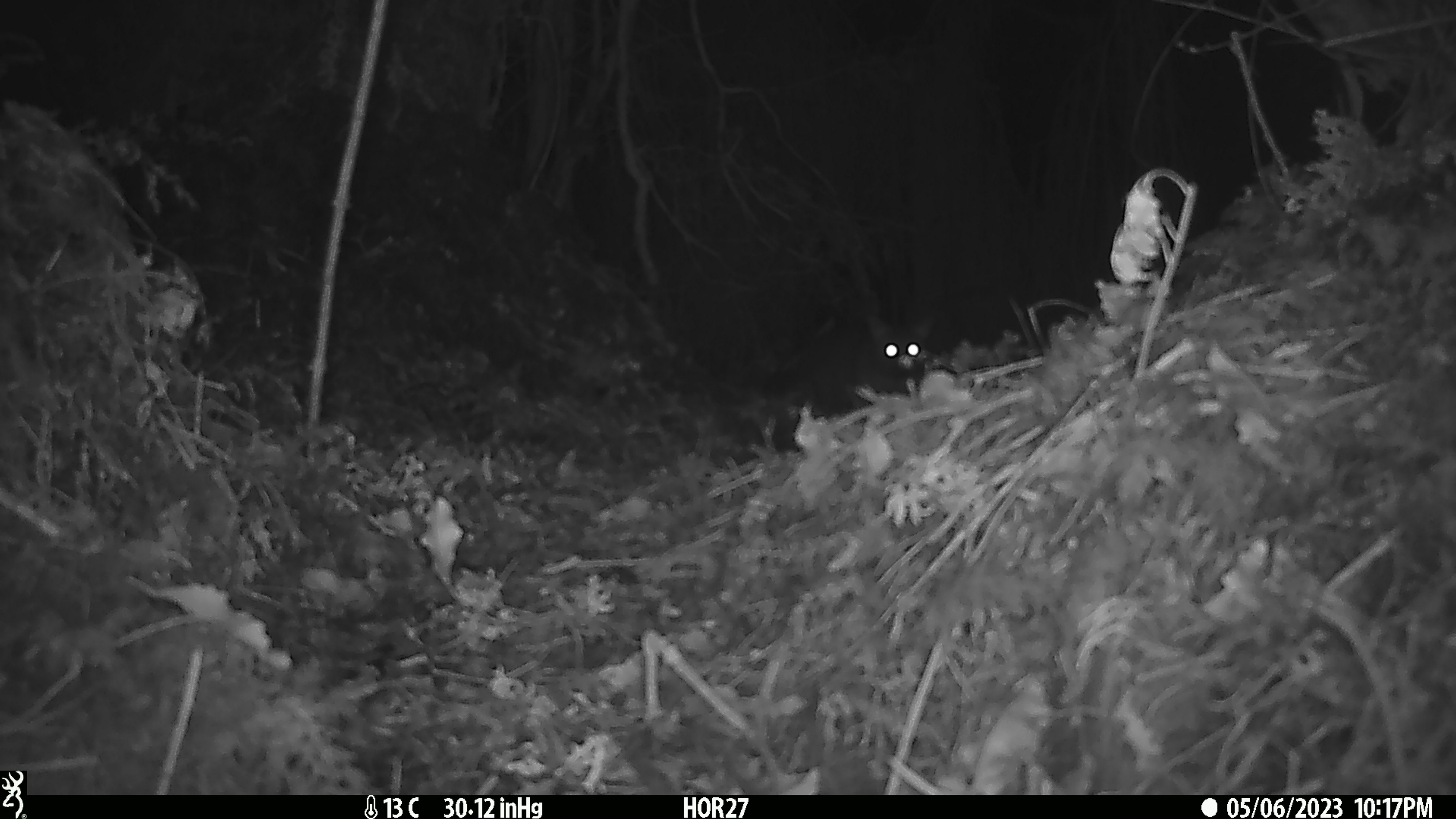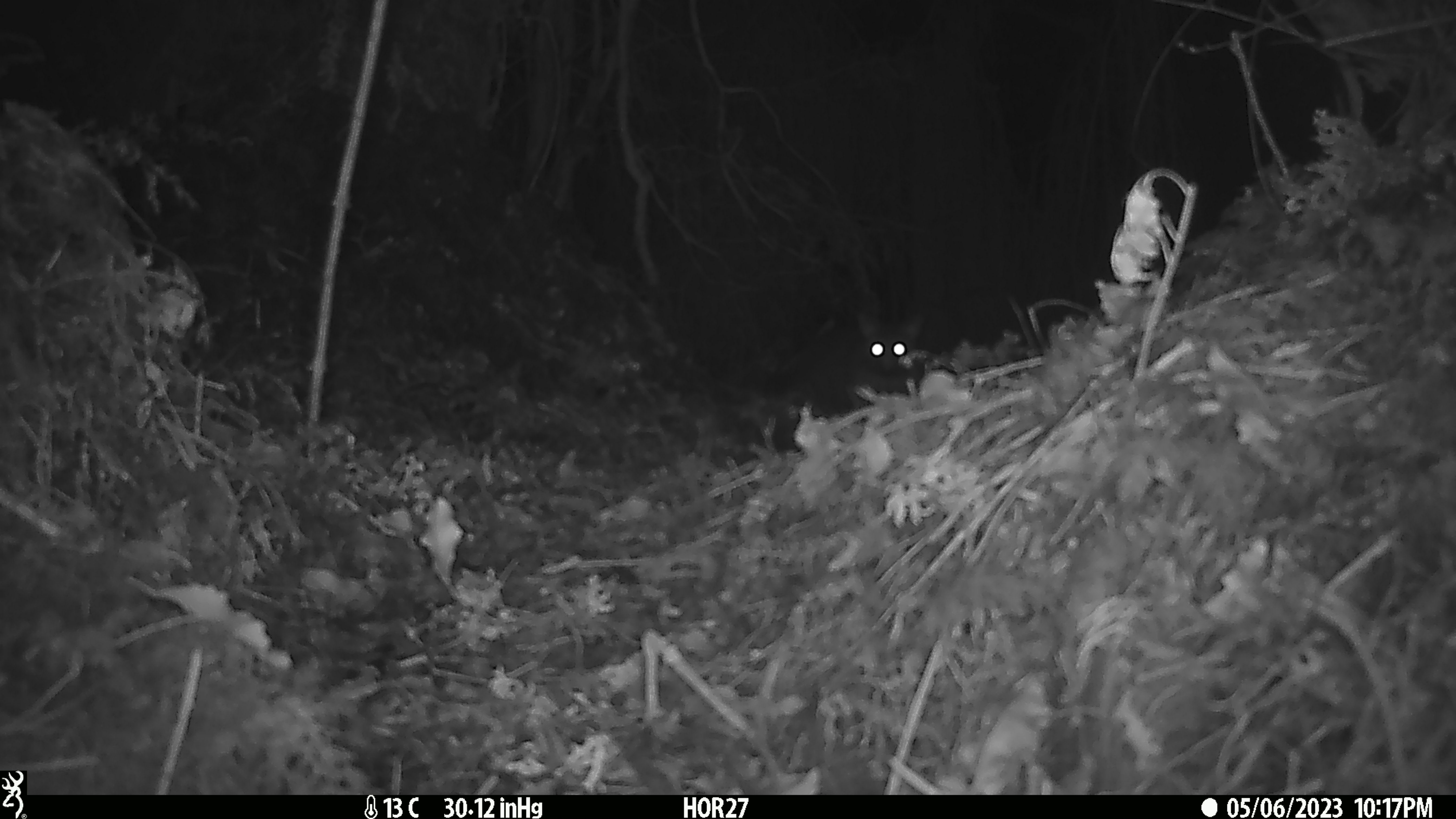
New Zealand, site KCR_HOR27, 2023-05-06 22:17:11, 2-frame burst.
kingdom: Animalia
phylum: Chordata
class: Mammalia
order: Diprotodontia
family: Phalangeridae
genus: Trichosurus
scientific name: Trichosurus vulpecula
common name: common brushtail possum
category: possum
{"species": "possum (common brushtail possum) (Trichosurus vulpecula)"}